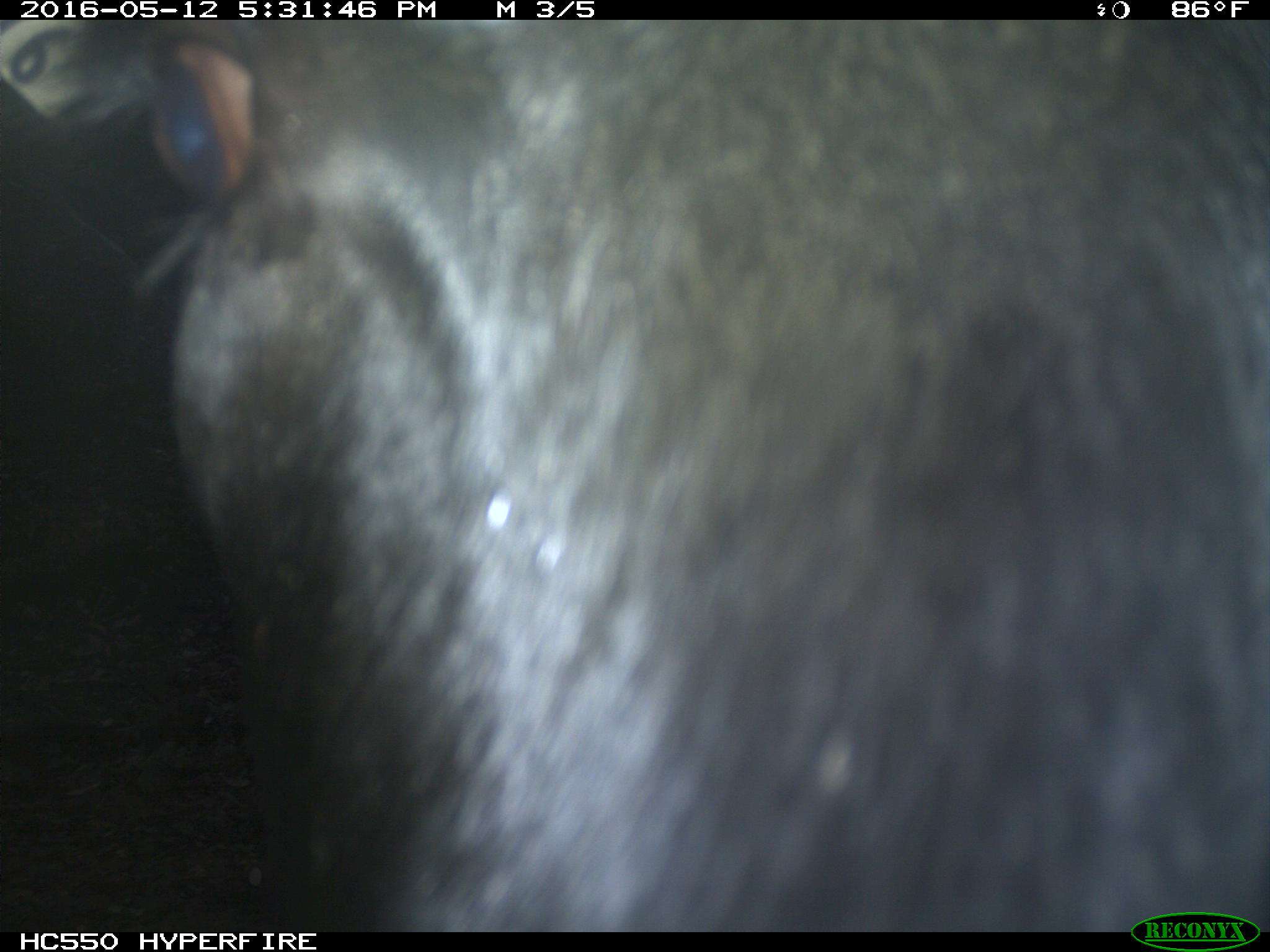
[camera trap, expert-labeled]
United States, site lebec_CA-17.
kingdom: Animalia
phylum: Chordata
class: Mammalia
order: Artiodactyla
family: Bovidae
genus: Bos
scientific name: Bos taurus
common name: domestic cow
Bos taurus (domestic cow).